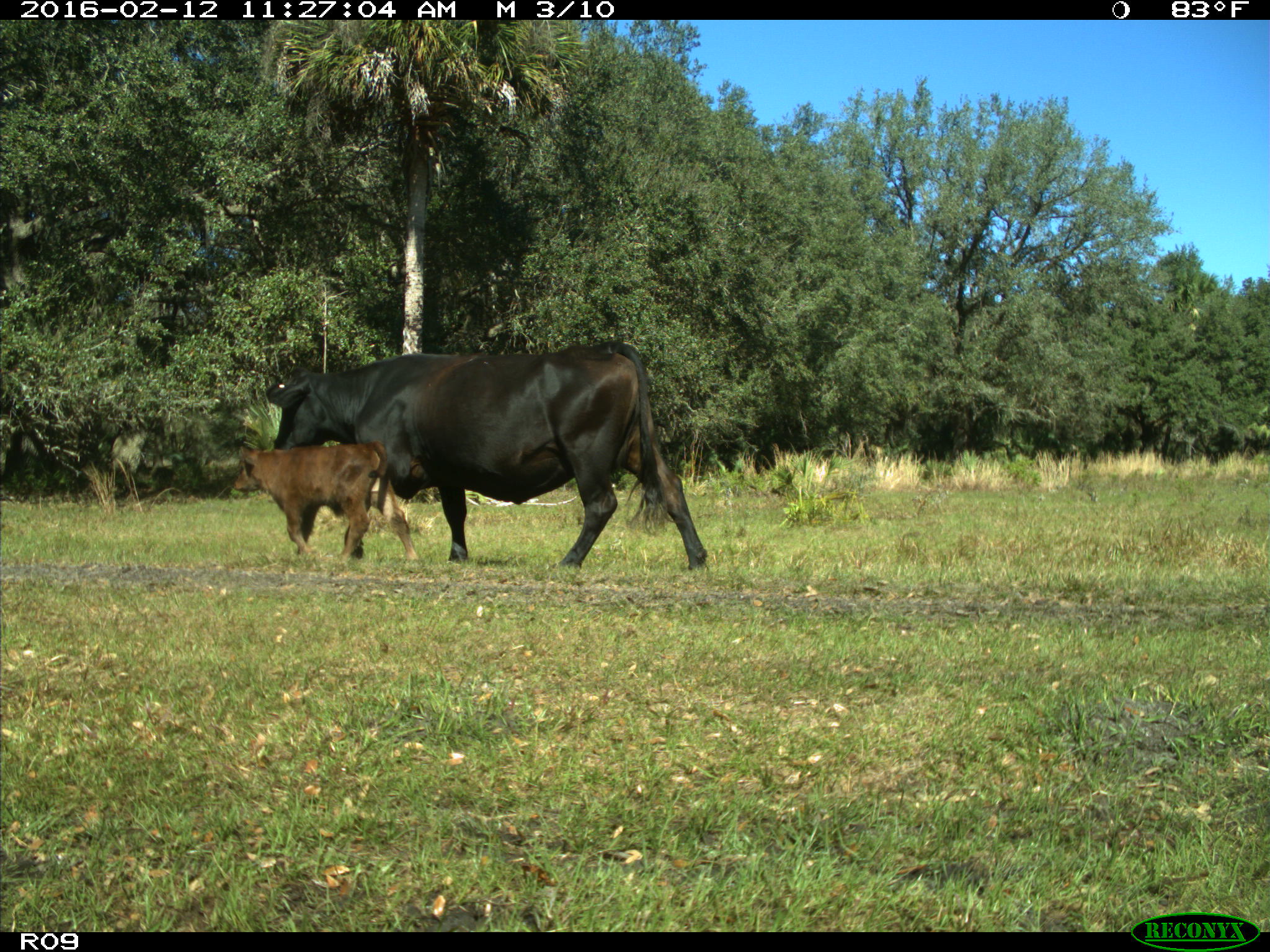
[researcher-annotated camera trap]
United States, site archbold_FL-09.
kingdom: Animalia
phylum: Chordata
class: Mammalia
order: Artiodactyla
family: Bovidae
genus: Bos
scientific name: Bos taurus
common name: domestic cow